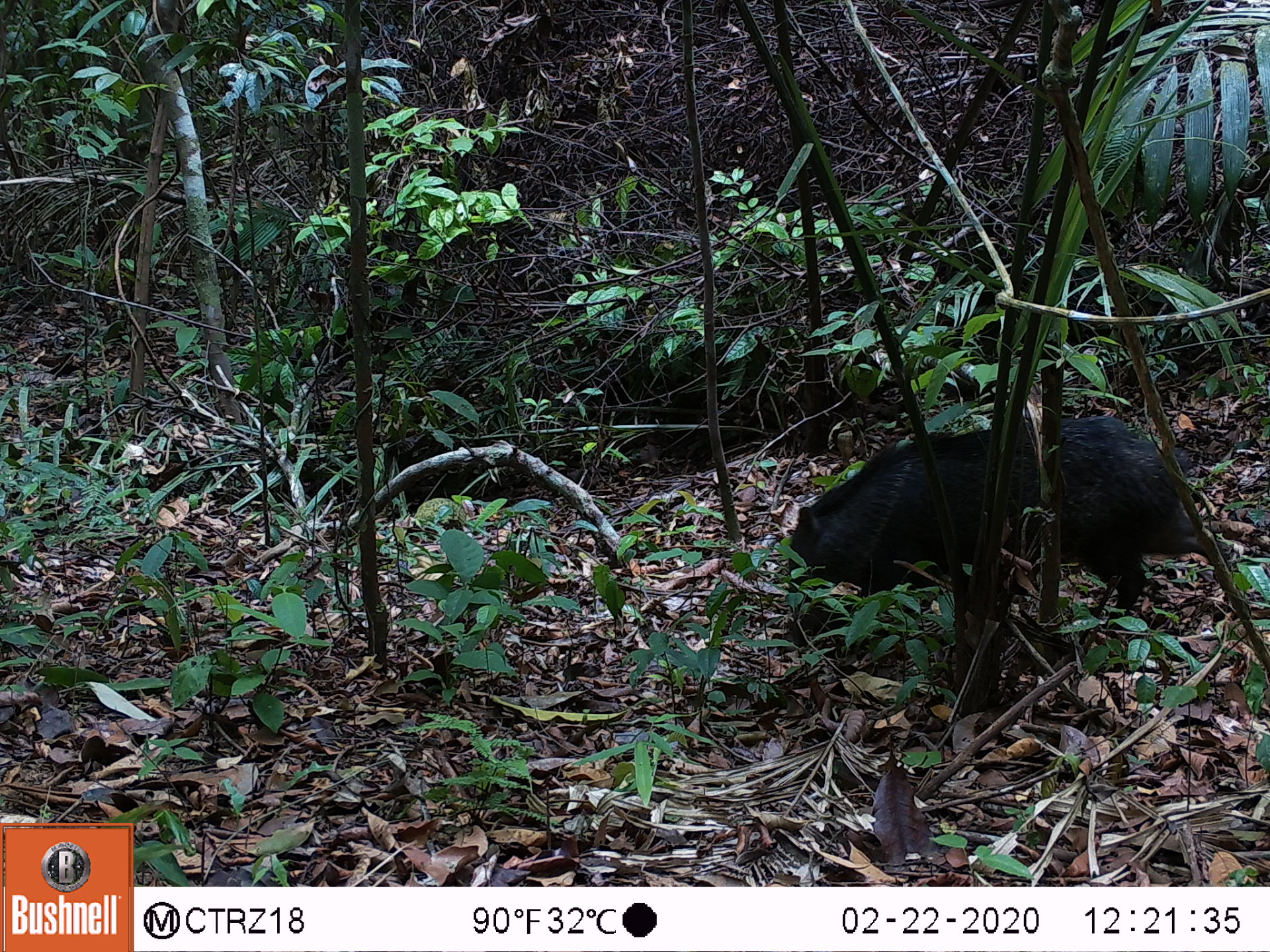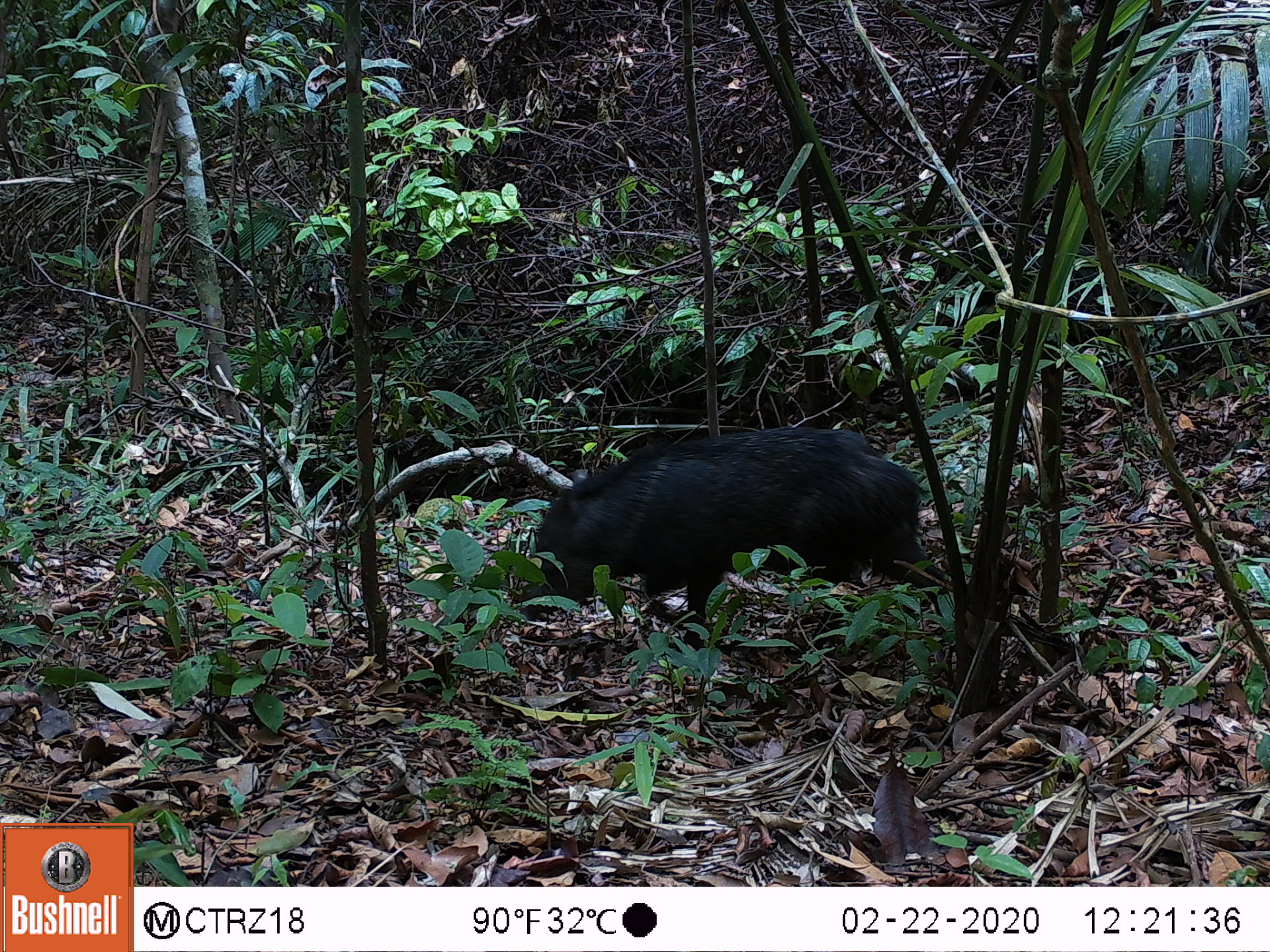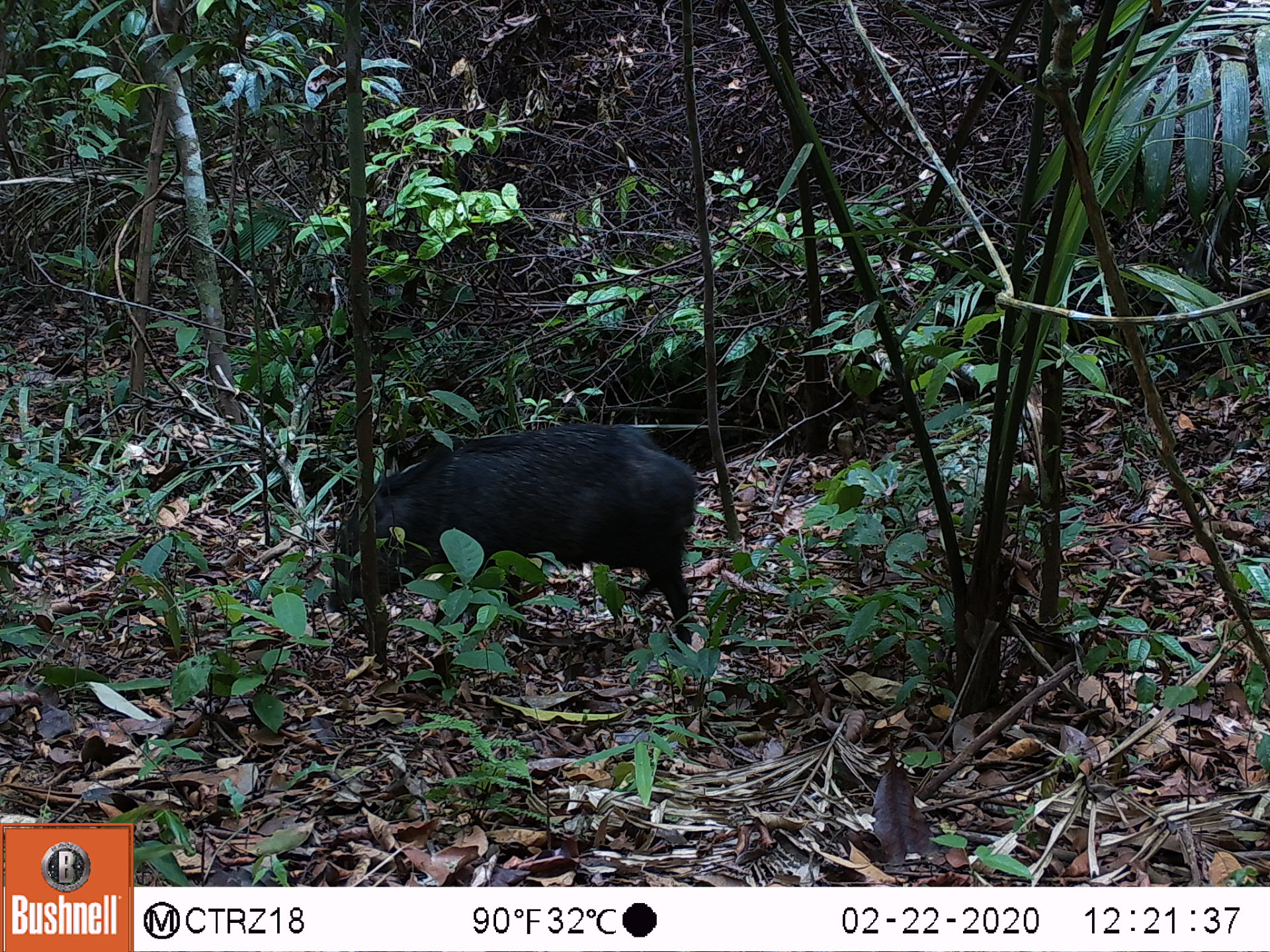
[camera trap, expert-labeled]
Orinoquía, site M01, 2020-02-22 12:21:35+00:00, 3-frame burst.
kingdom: Animalia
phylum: Chordata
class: Mammalia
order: Artiodactyla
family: Tayassuidae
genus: Pecari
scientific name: Pecari tajacu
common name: collared peccary